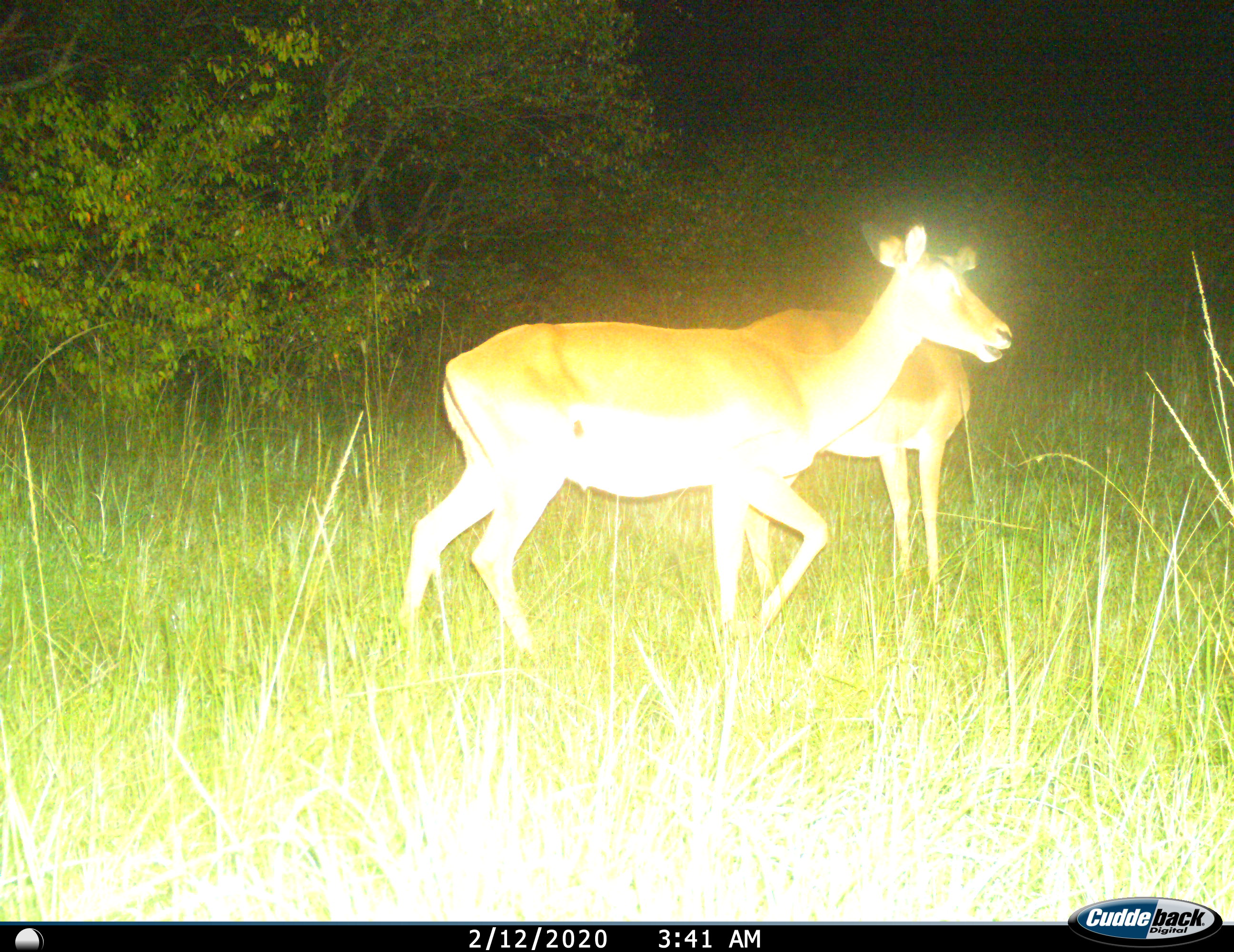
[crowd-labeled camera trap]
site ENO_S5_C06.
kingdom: Animalia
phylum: Chordata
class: Mammalia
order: Artiodactyla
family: Bovidae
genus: Aepyceros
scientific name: Aepyceros melampus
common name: impala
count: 2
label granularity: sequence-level